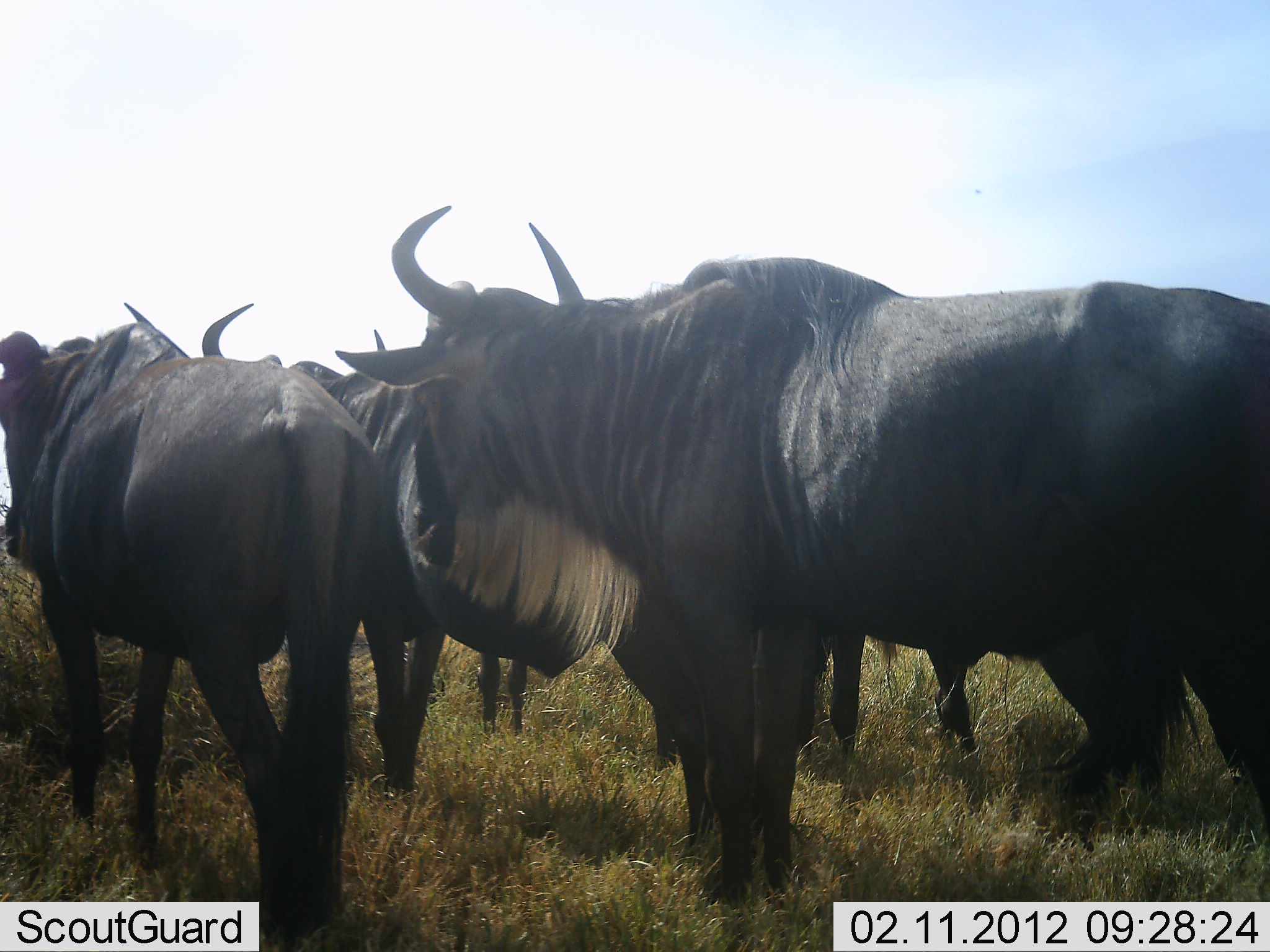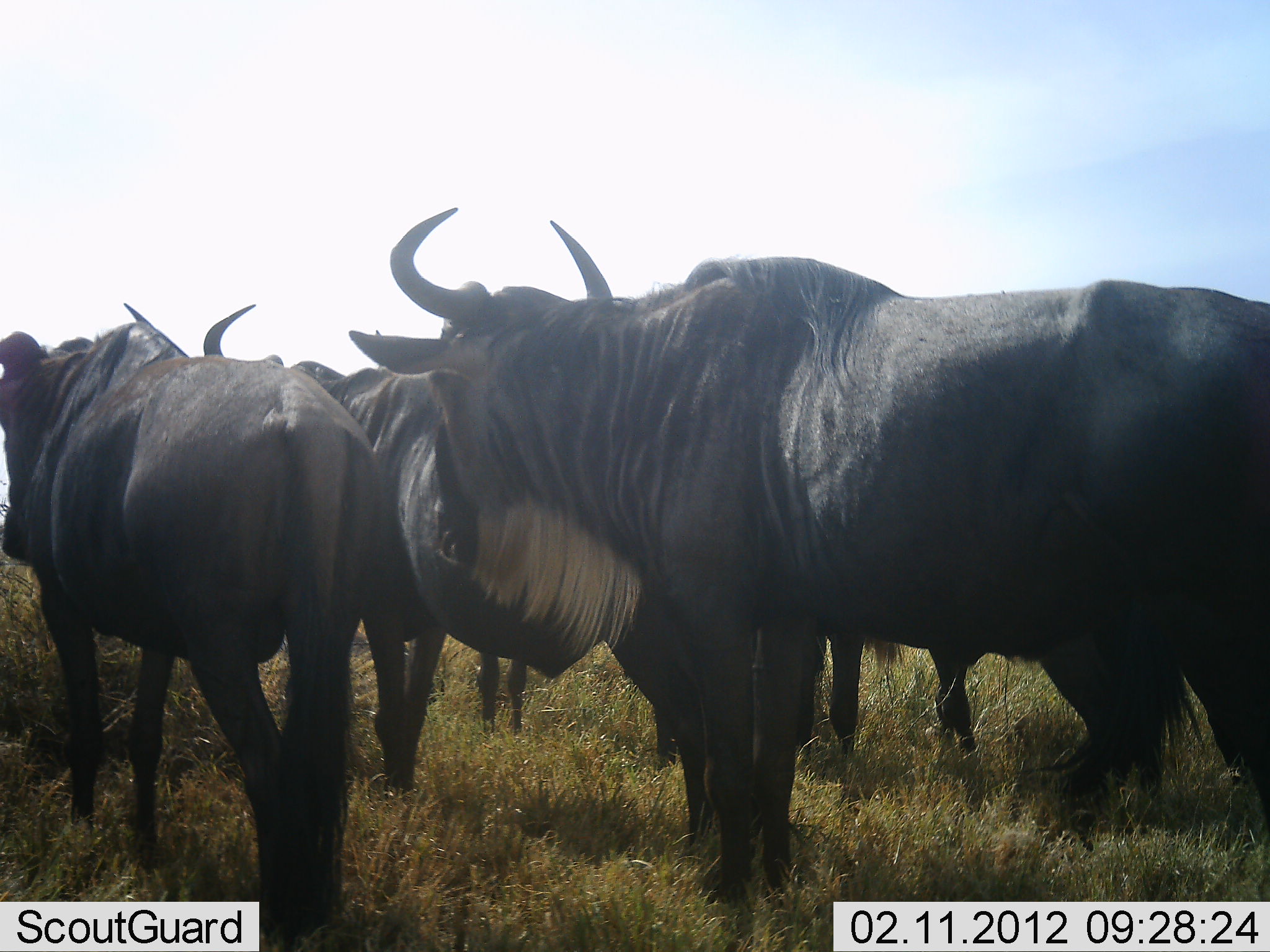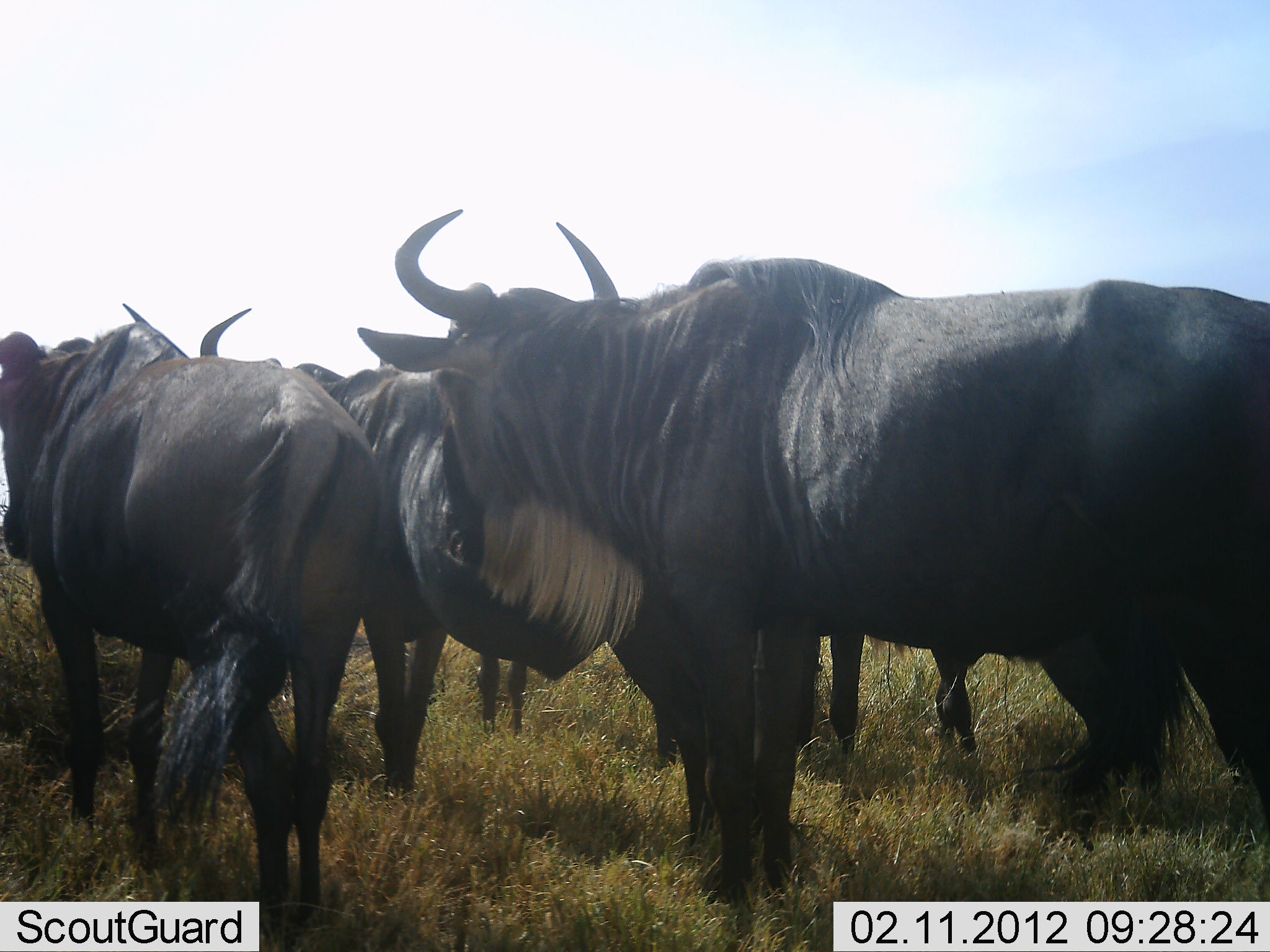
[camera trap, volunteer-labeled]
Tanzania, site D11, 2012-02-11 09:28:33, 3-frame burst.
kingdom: Animalia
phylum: Chordata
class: Mammalia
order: Artiodactyla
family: Bovidae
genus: Connochaetes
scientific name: Connochaetes taurinus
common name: blue wildebeest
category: wildebeest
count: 5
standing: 100%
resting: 0%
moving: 0%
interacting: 0%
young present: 0%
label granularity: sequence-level